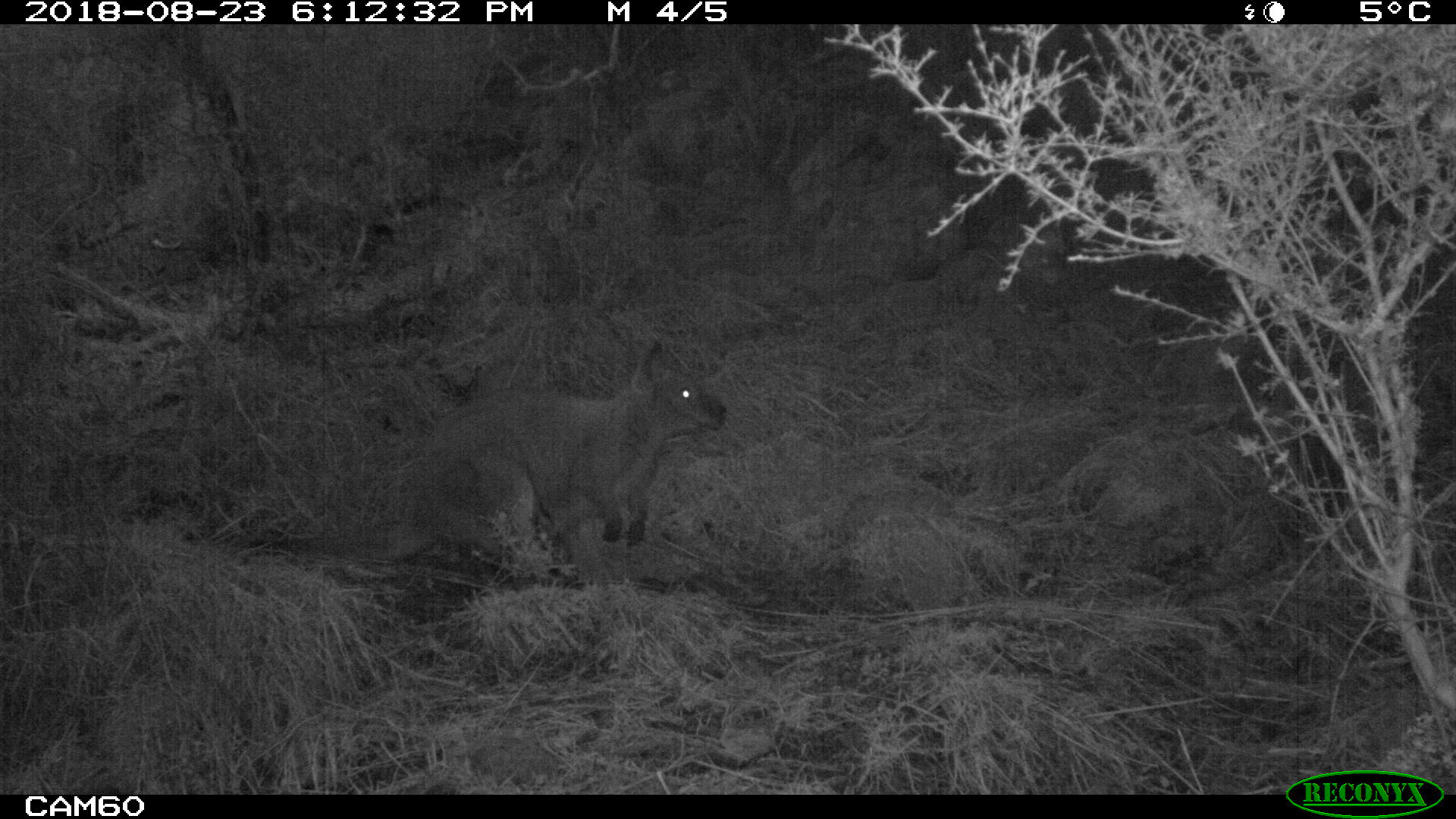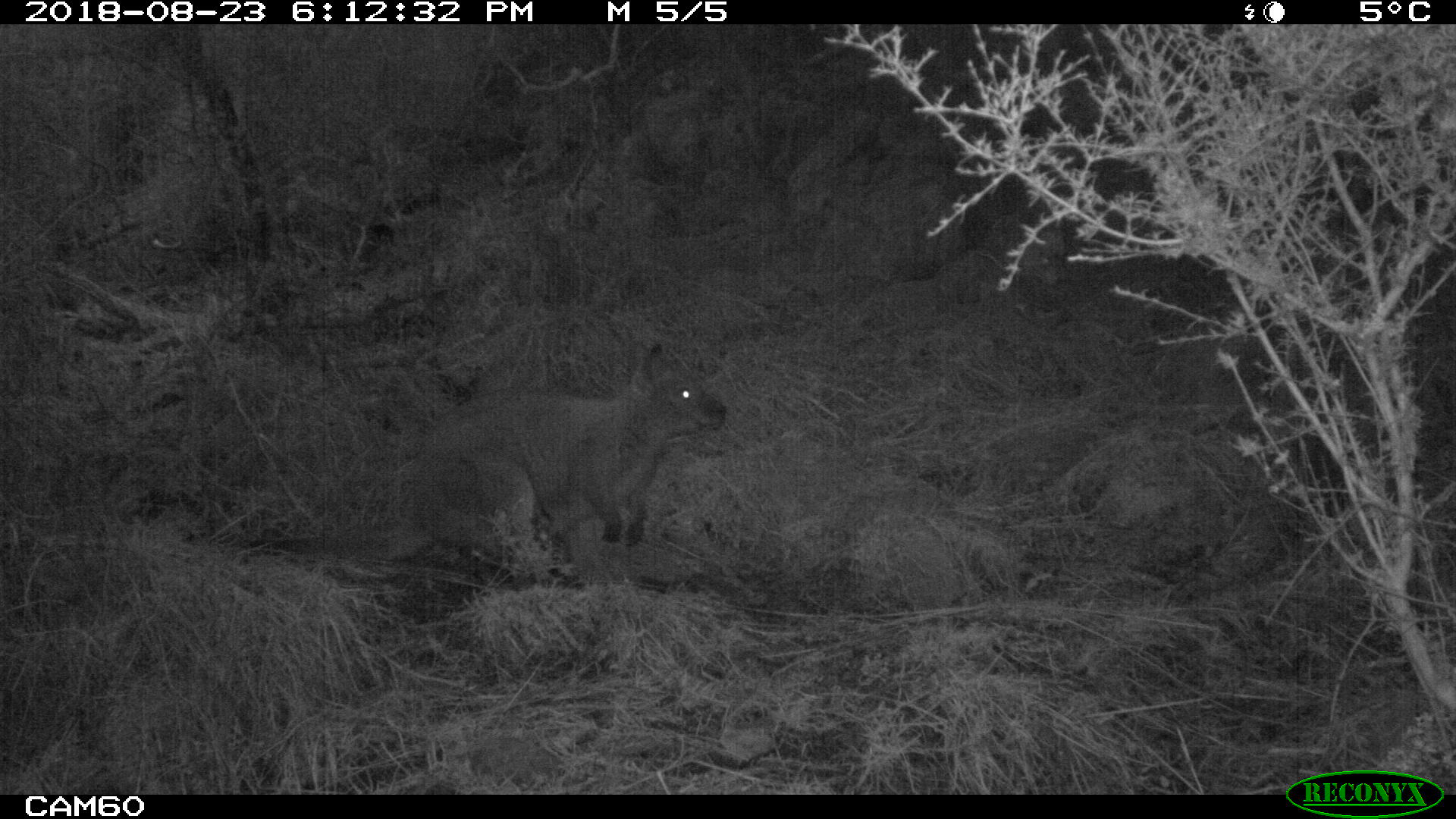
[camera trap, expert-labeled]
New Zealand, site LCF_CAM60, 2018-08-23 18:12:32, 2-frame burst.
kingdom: Animalia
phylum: Chordata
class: Mammalia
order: Diprotodontia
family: Macropodidae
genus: Notamacropus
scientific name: Notamacropus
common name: wallaby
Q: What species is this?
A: Wallaby (Notamacropus).